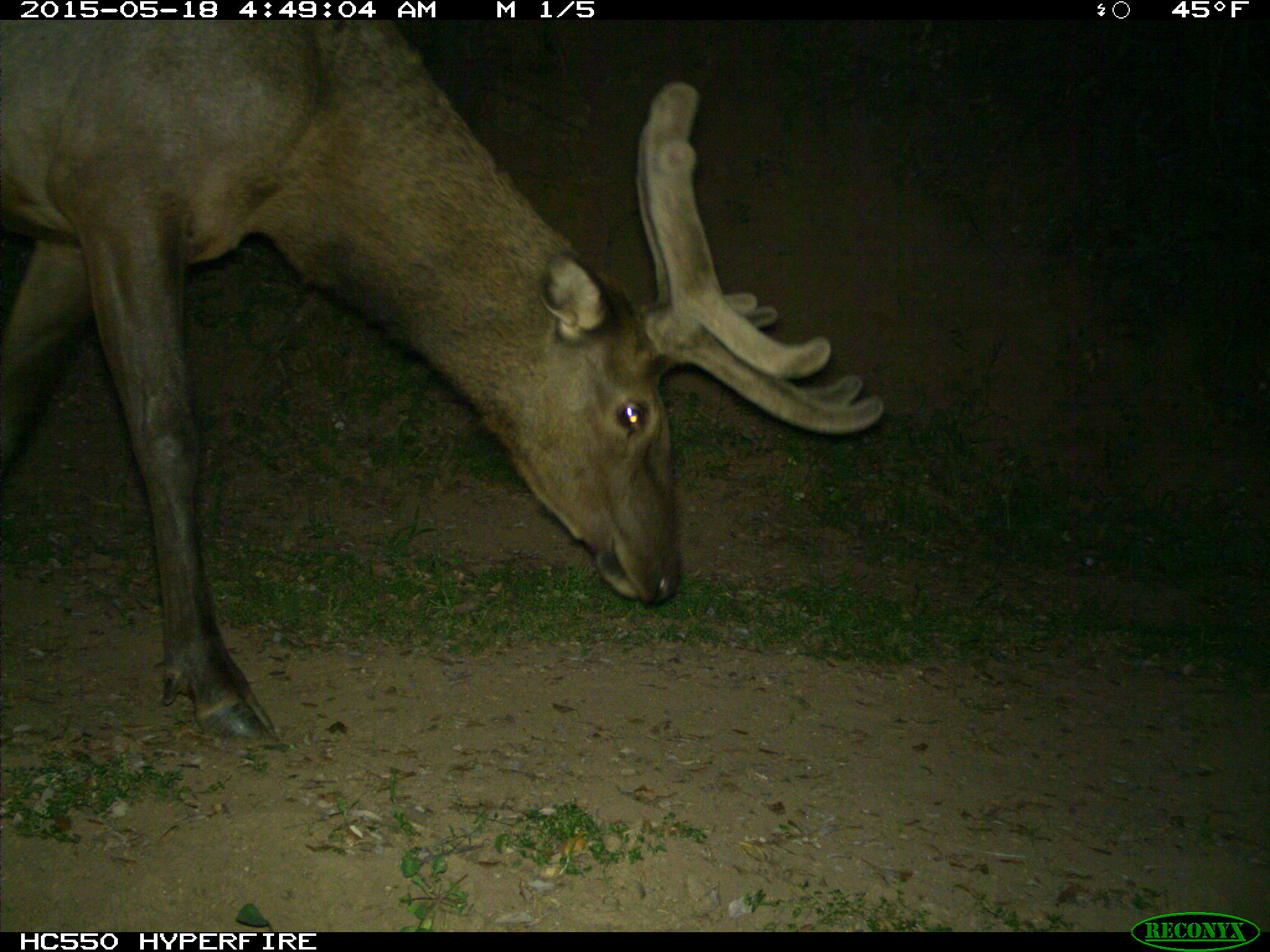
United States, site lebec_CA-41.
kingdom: Animalia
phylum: Chordata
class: Mammalia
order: Artiodactyla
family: Cervidae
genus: Cervus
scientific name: Cervus canadensis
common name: elk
Cervus canadensis (elk).